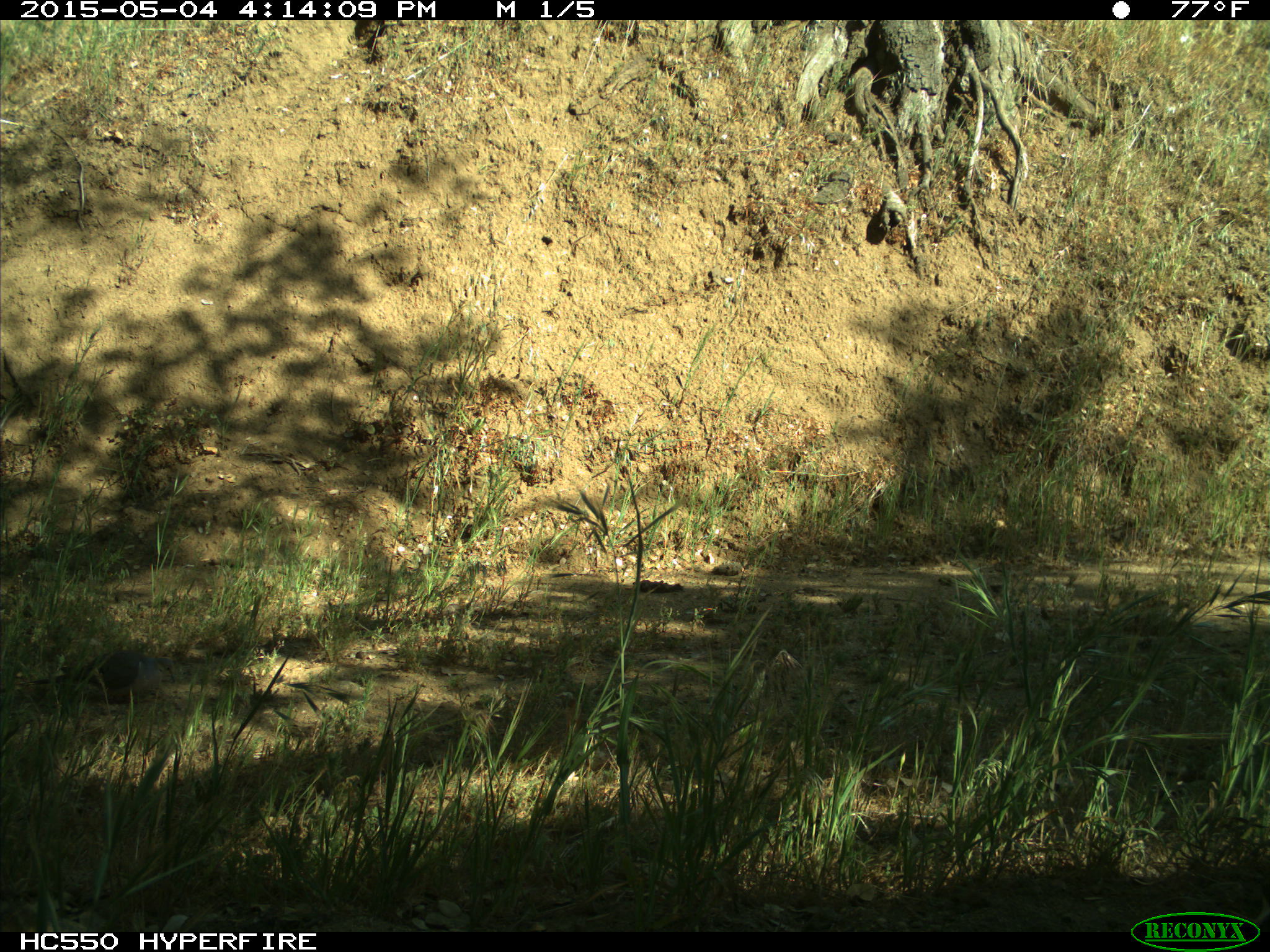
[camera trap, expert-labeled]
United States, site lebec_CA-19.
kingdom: Animalia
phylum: Chordata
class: Aves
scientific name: Aves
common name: birds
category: unidentified bird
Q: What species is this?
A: Unidentified bird (birds) (Aves).